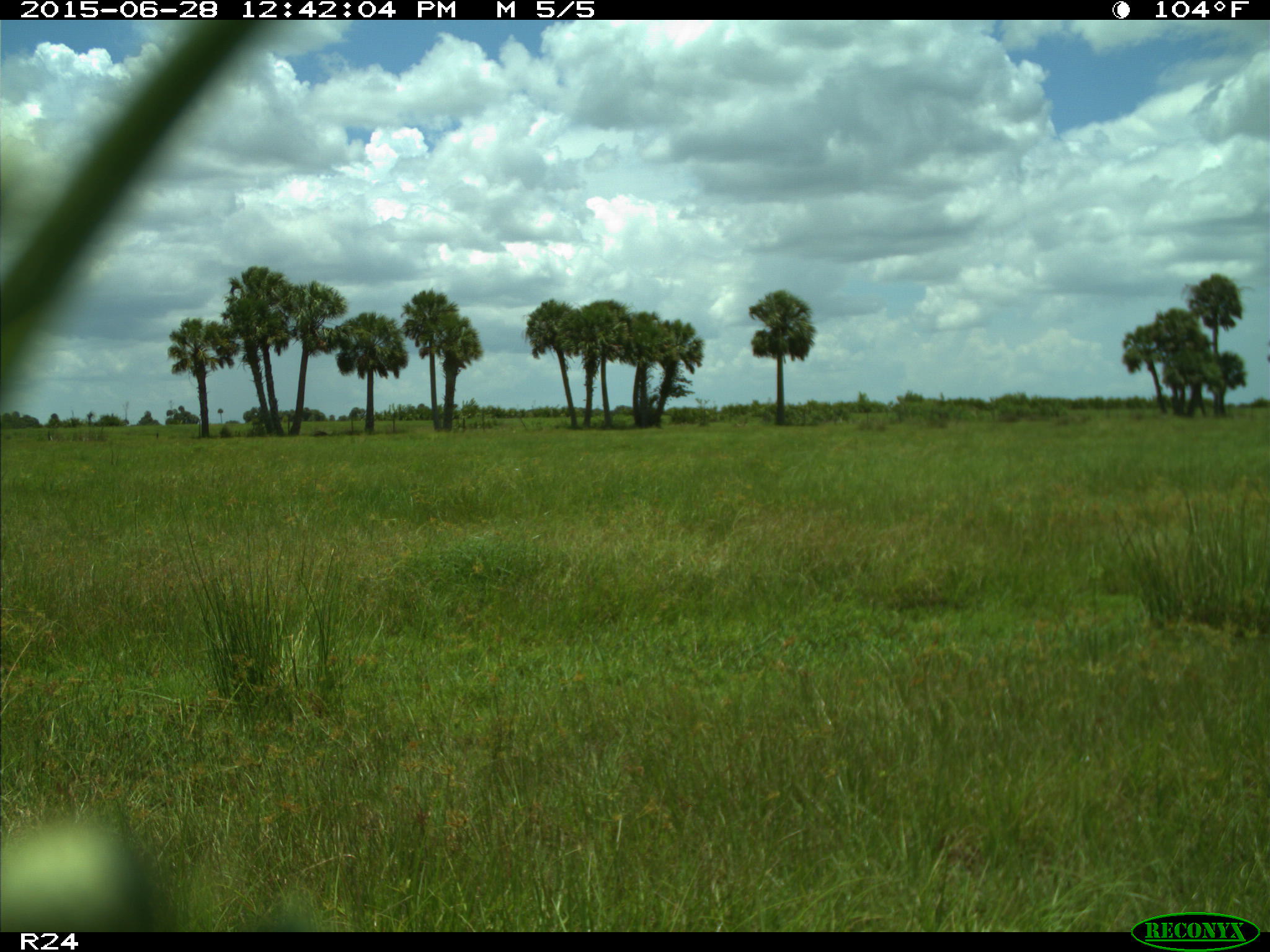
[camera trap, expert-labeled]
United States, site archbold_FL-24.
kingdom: Animalia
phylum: Chordata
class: Mammalia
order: Artiodactyla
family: Bovidae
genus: Bos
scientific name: Bos taurus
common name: domestic cow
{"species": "Bos taurus (domestic cow)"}